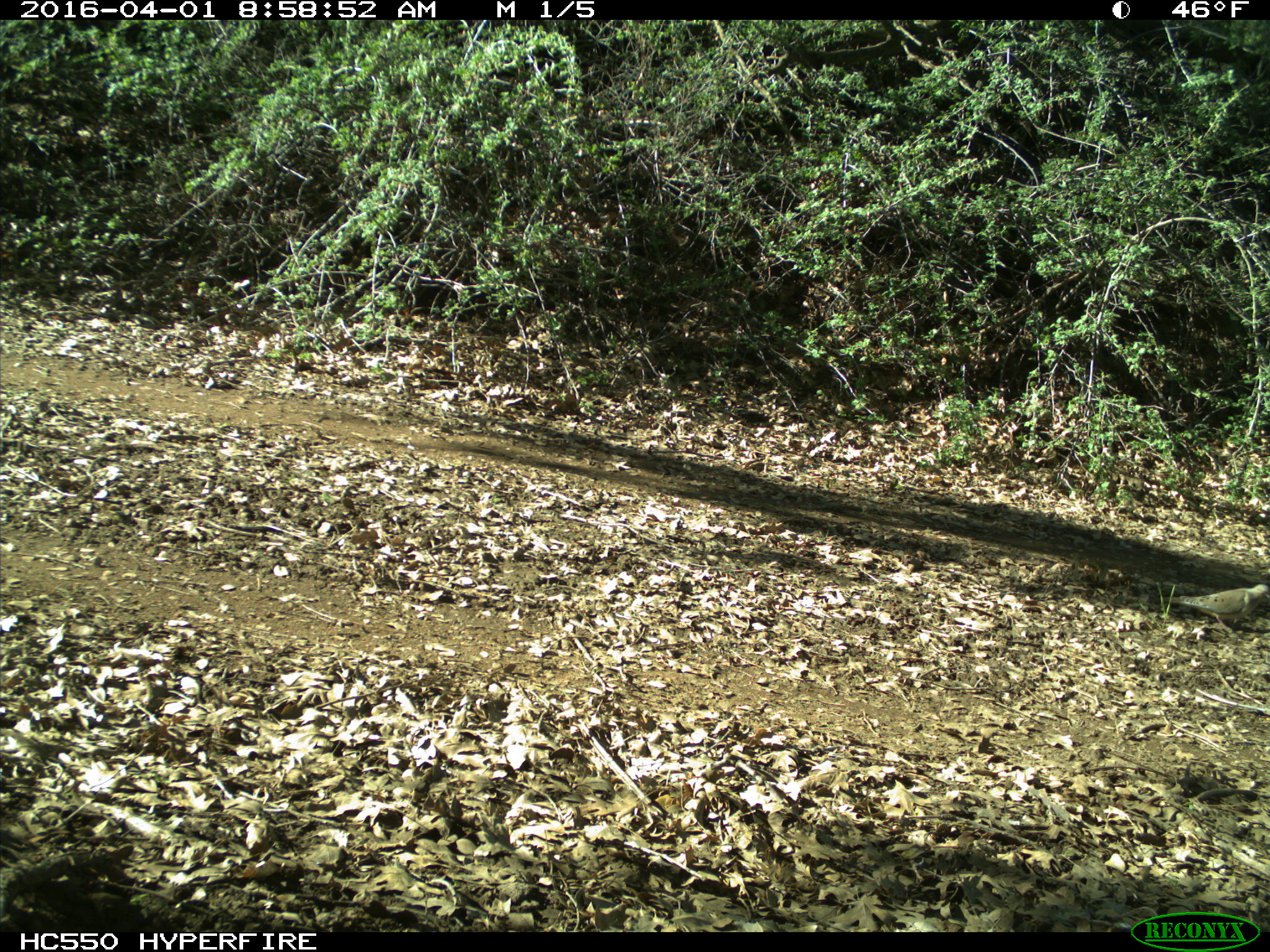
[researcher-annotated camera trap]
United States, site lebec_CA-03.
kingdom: Animalia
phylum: Chordata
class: Aves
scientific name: Aves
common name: birds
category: unidentified bird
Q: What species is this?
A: Unidentified bird (birds) (Aves).